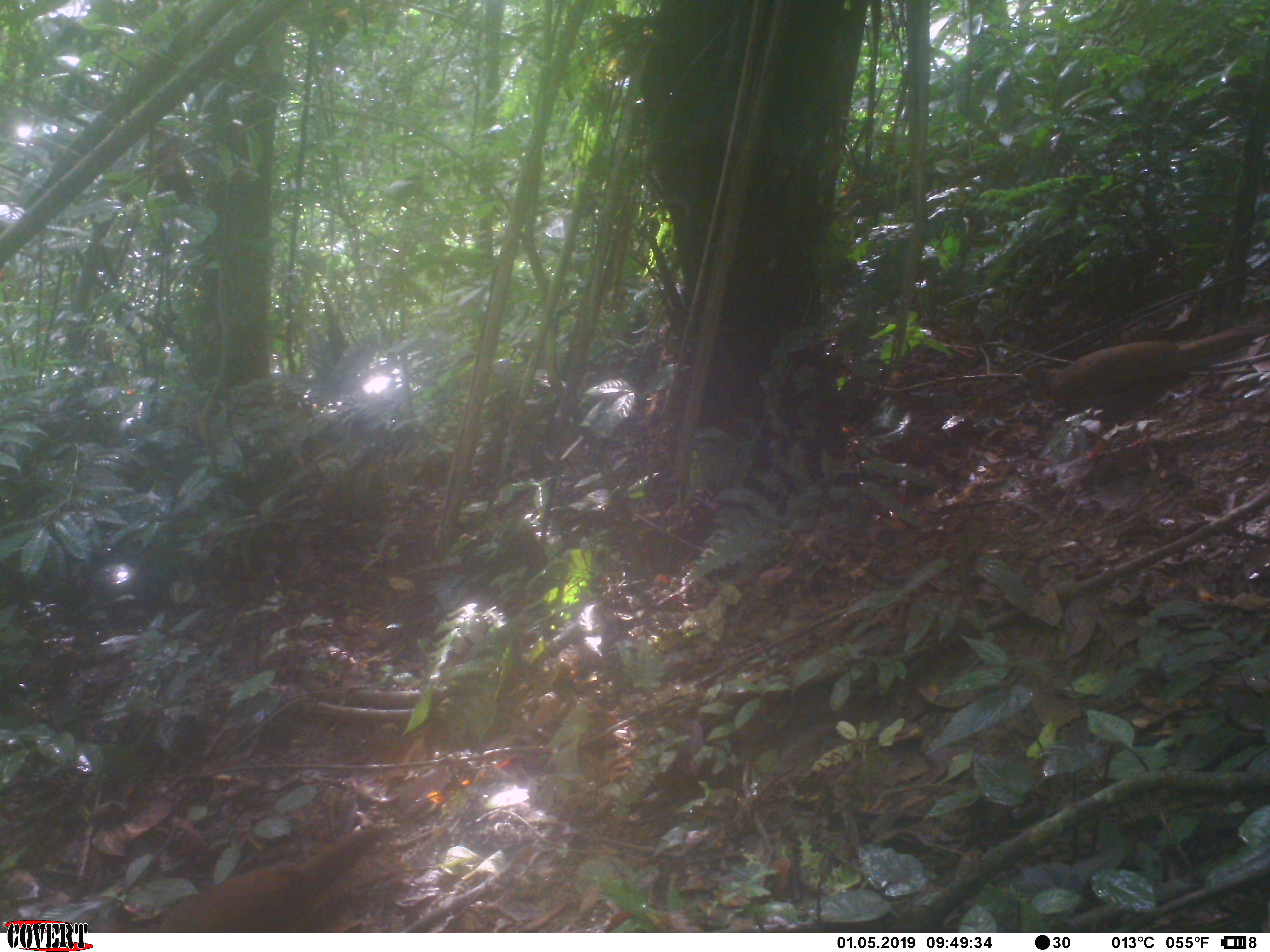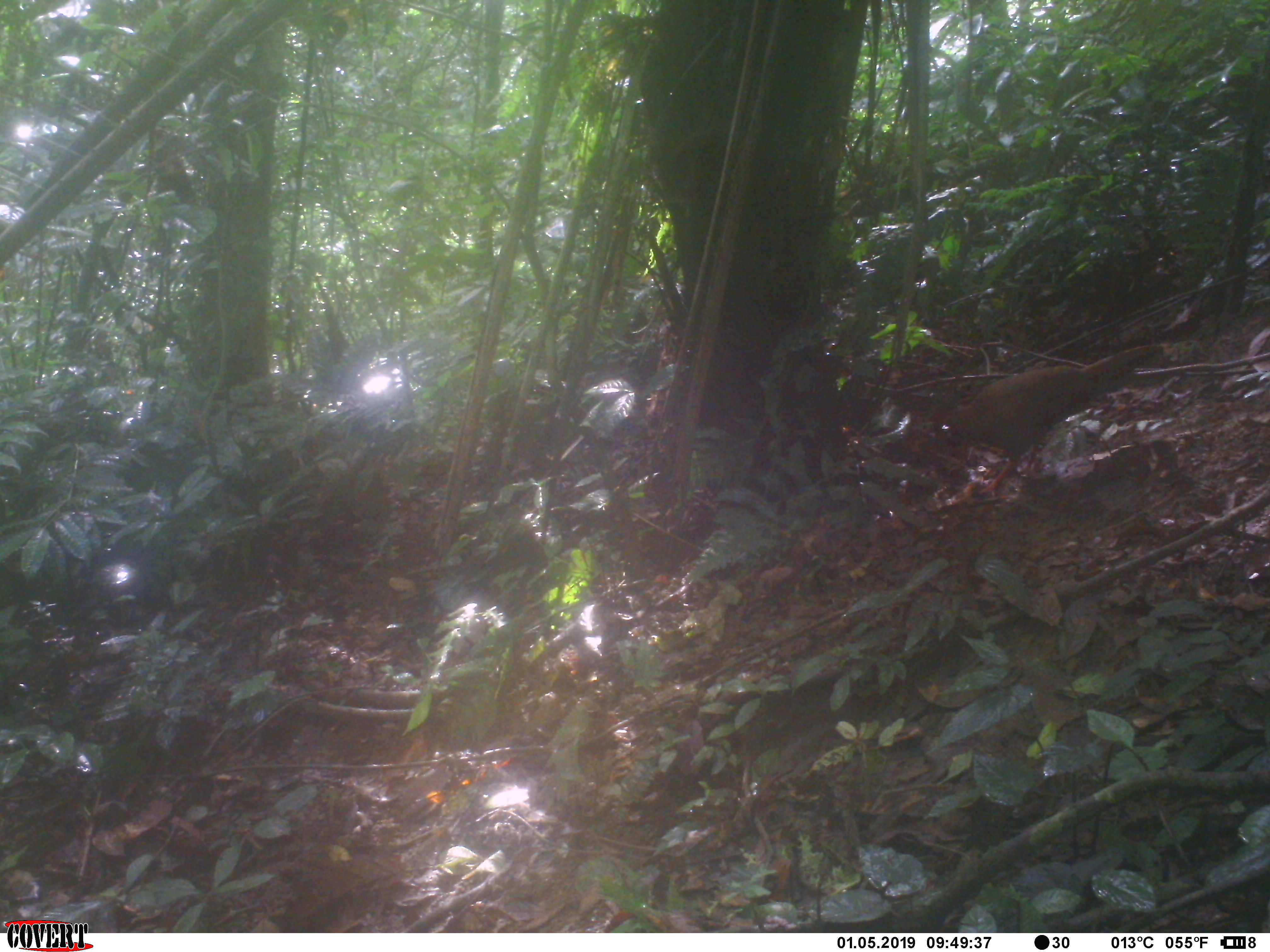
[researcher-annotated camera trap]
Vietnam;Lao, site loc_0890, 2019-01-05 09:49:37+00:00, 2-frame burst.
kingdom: Animalia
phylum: Chordata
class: Aves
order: Galliformes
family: Phasianidae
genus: Lophura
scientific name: Lophura nycthemera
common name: silver pheasant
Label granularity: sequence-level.